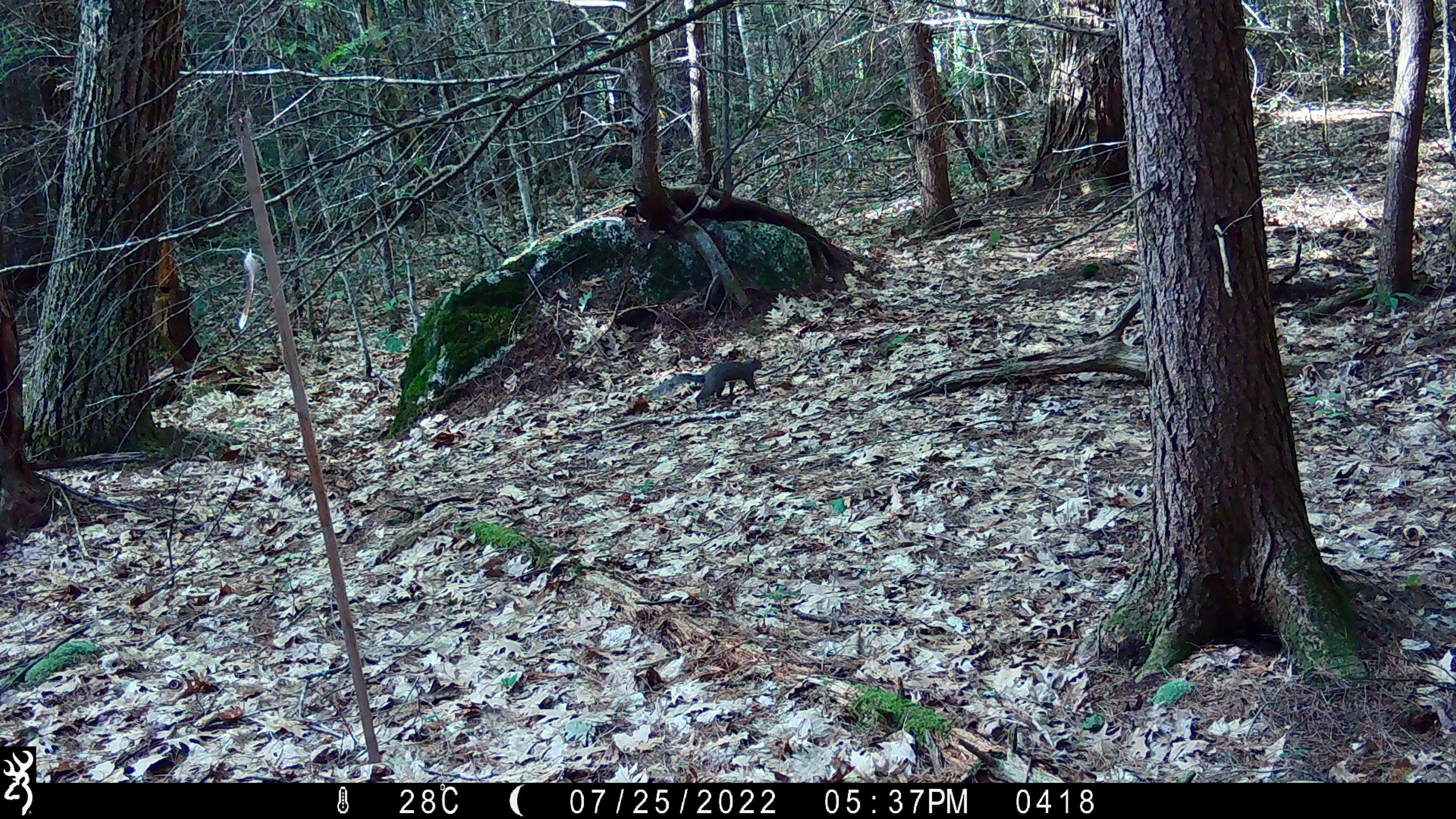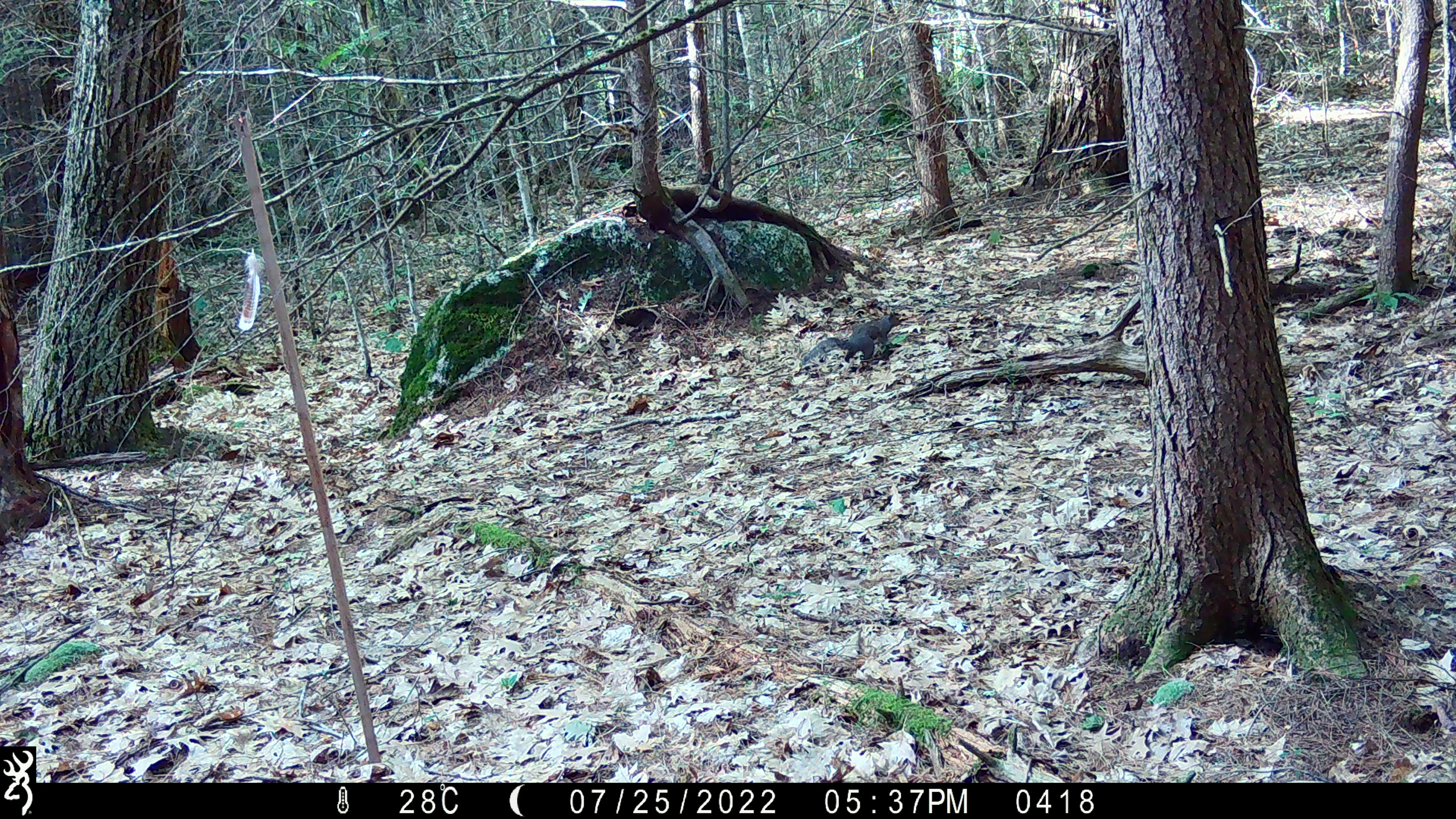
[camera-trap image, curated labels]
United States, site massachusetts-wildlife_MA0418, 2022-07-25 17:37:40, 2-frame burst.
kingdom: Animalia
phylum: Chordata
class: Mammalia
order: Rodentia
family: Sciuridae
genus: Sciurus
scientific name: Sciurus carolinensis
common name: gray squirrel